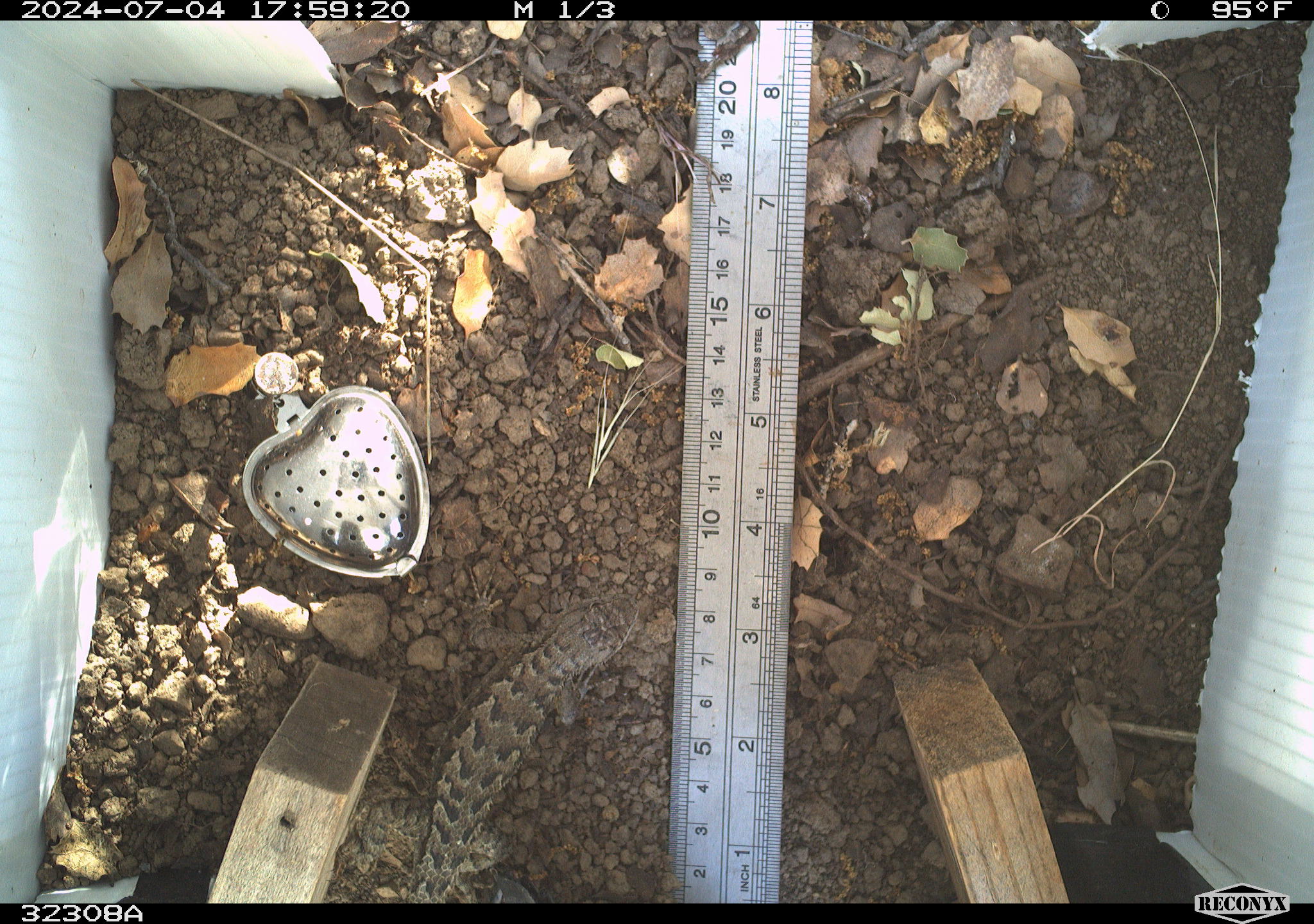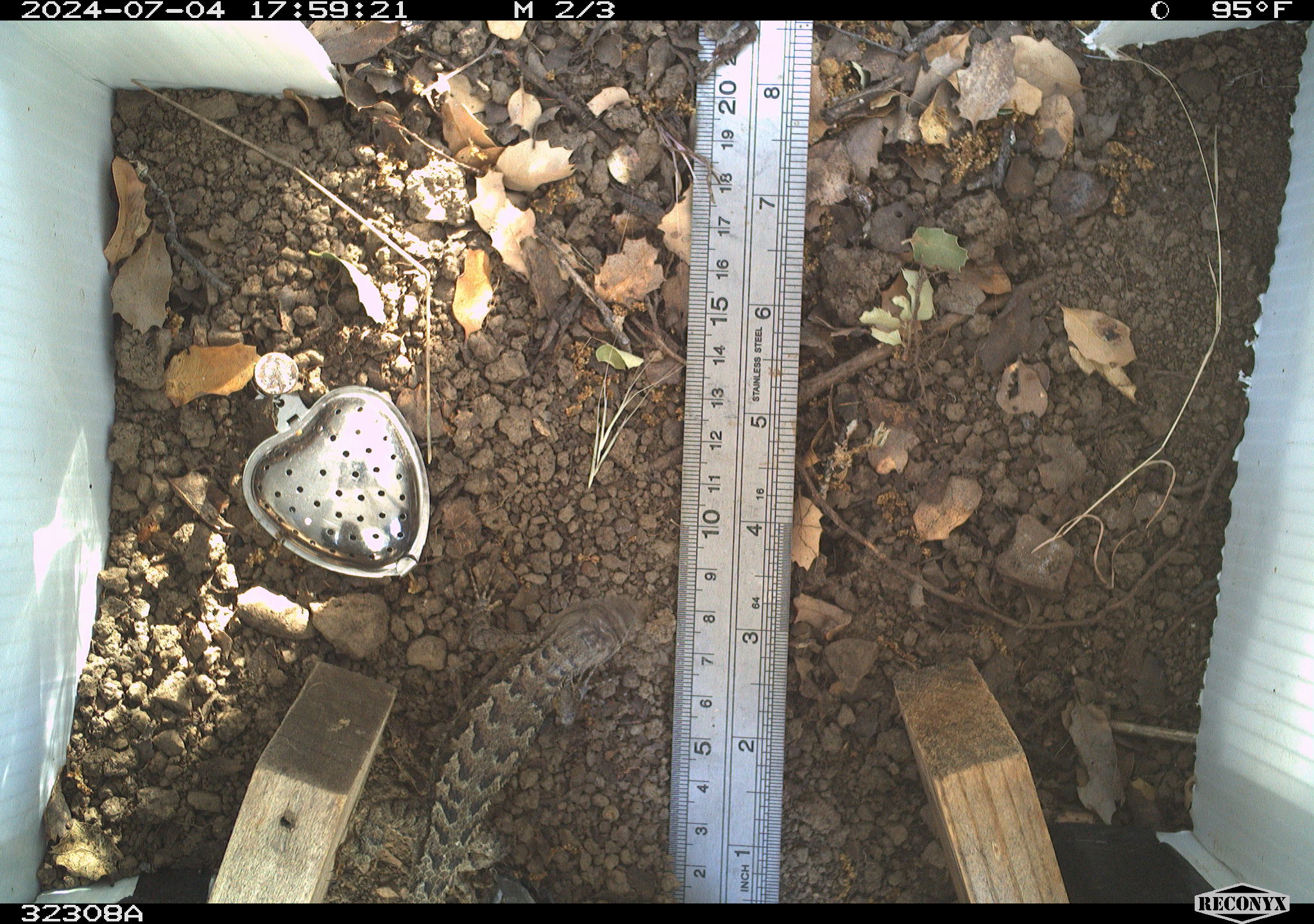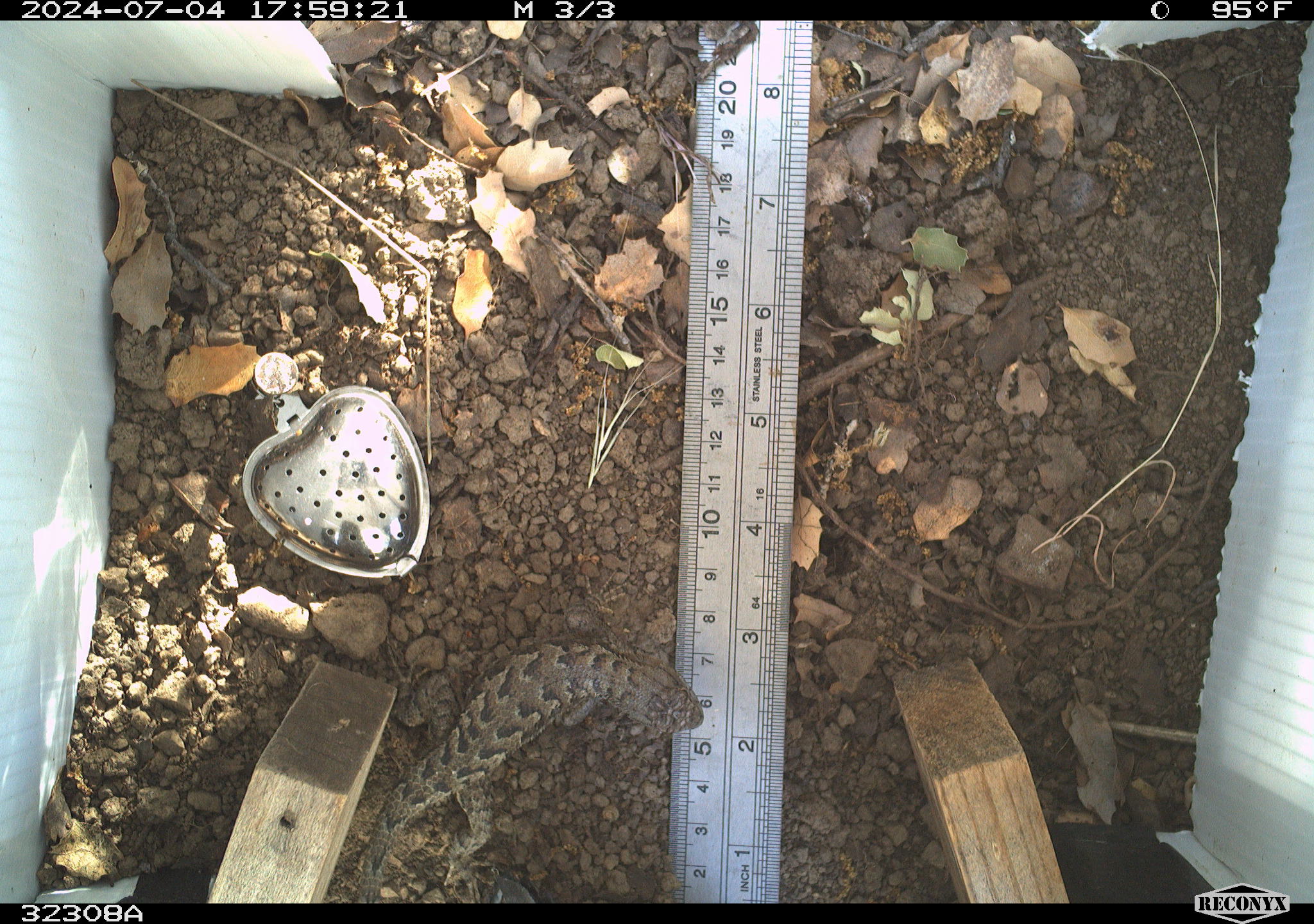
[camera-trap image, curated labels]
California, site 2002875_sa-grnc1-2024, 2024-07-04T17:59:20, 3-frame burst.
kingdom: Animalia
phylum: Chordata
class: Reptilia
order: Squamata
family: Phrynosomatidae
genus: Sceloporus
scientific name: Sceloporus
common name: spiny lizards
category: sceloporus species